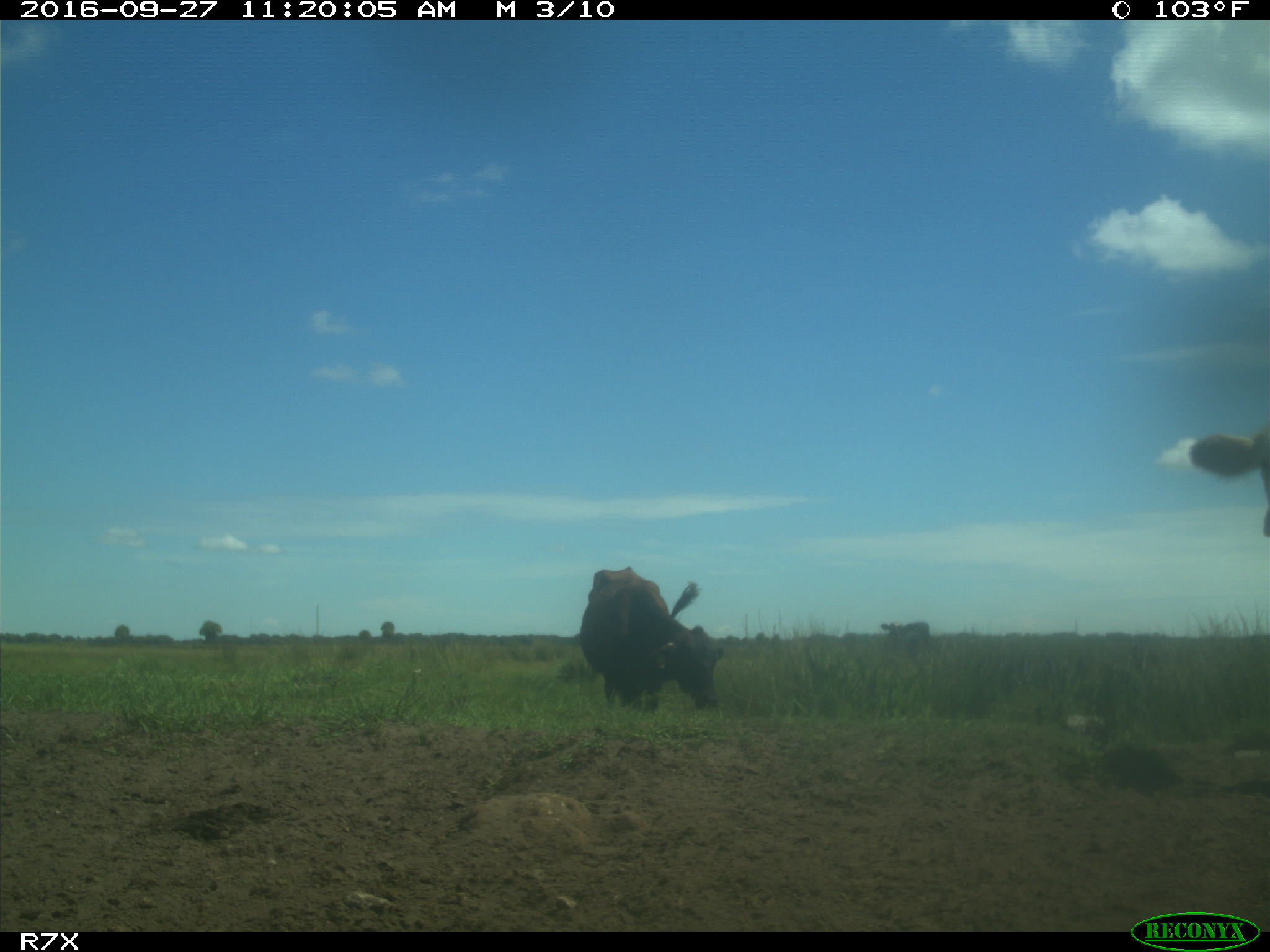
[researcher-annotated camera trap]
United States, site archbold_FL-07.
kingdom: Animalia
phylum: Chordata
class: Mammalia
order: Artiodactyla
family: Bovidae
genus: Bos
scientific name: Bos taurus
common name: domestic cow